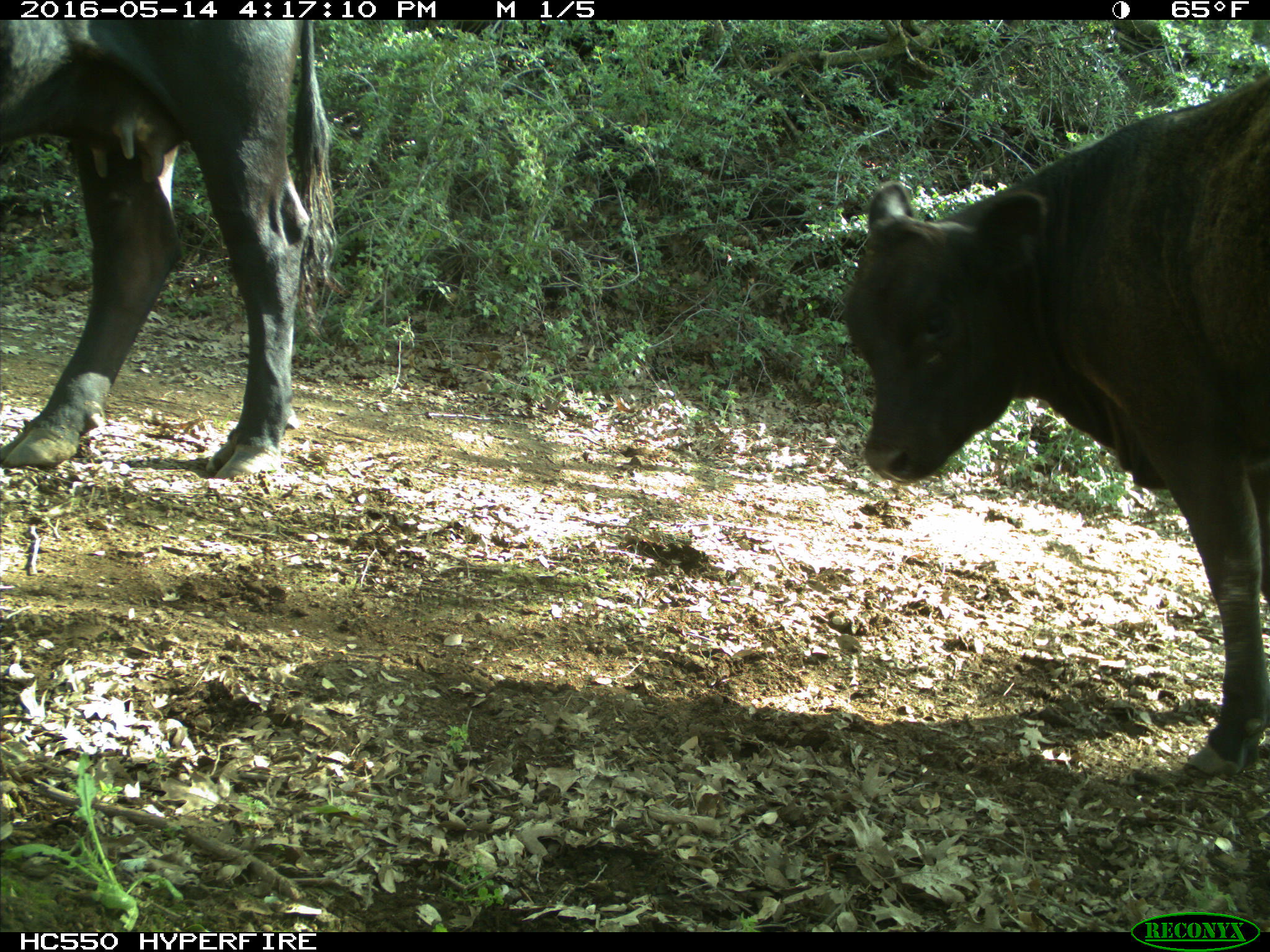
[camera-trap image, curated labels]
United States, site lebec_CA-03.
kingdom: Animalia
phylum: Chordata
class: Mammalia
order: Artiodactyla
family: Bovidae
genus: Bos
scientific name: Bos taurus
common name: domestic cow